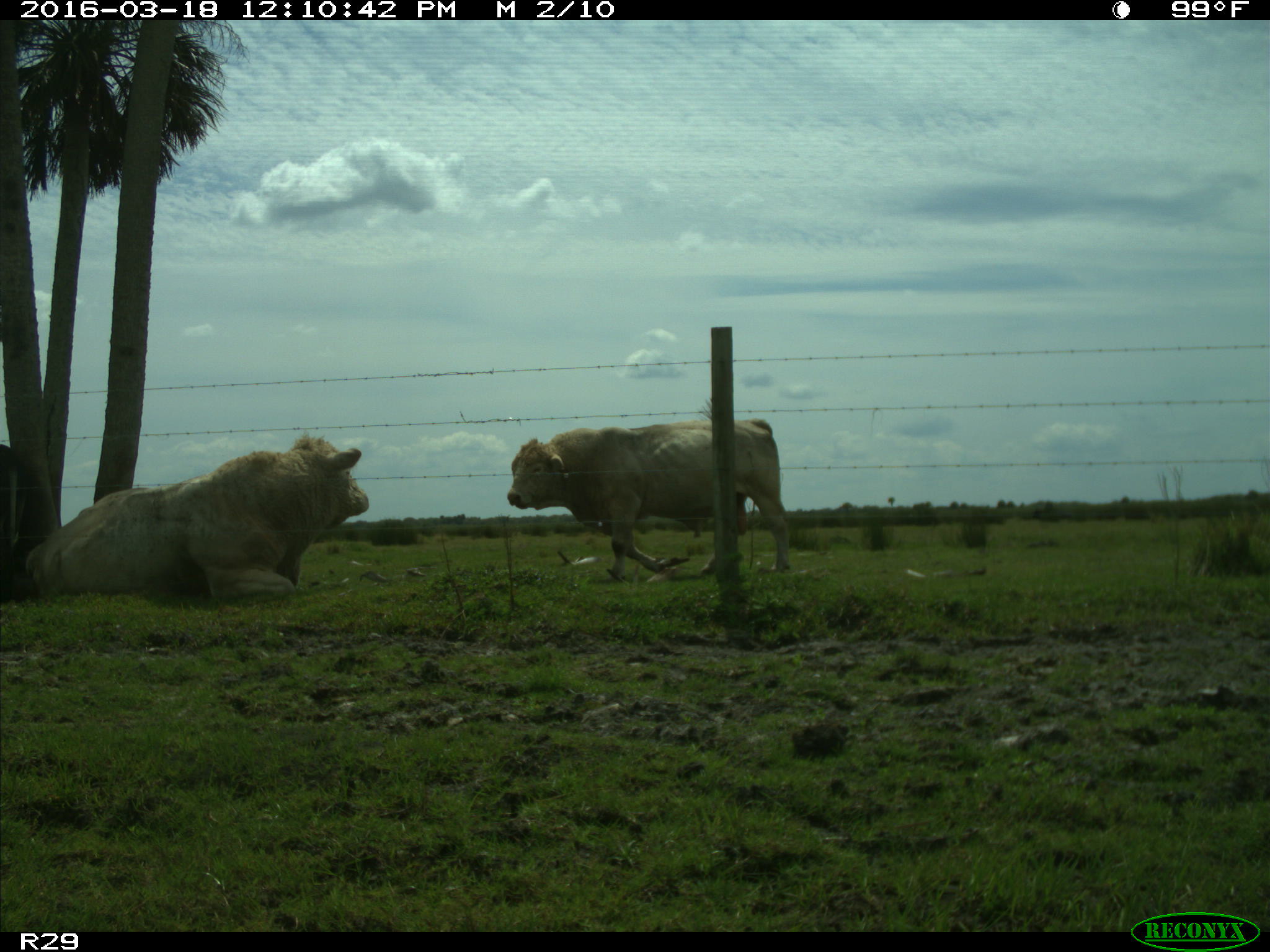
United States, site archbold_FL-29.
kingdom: Animalia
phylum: Chordata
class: Mammalia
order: Artiodactyla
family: Bovidae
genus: Bos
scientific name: Bos taurus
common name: domestic cow